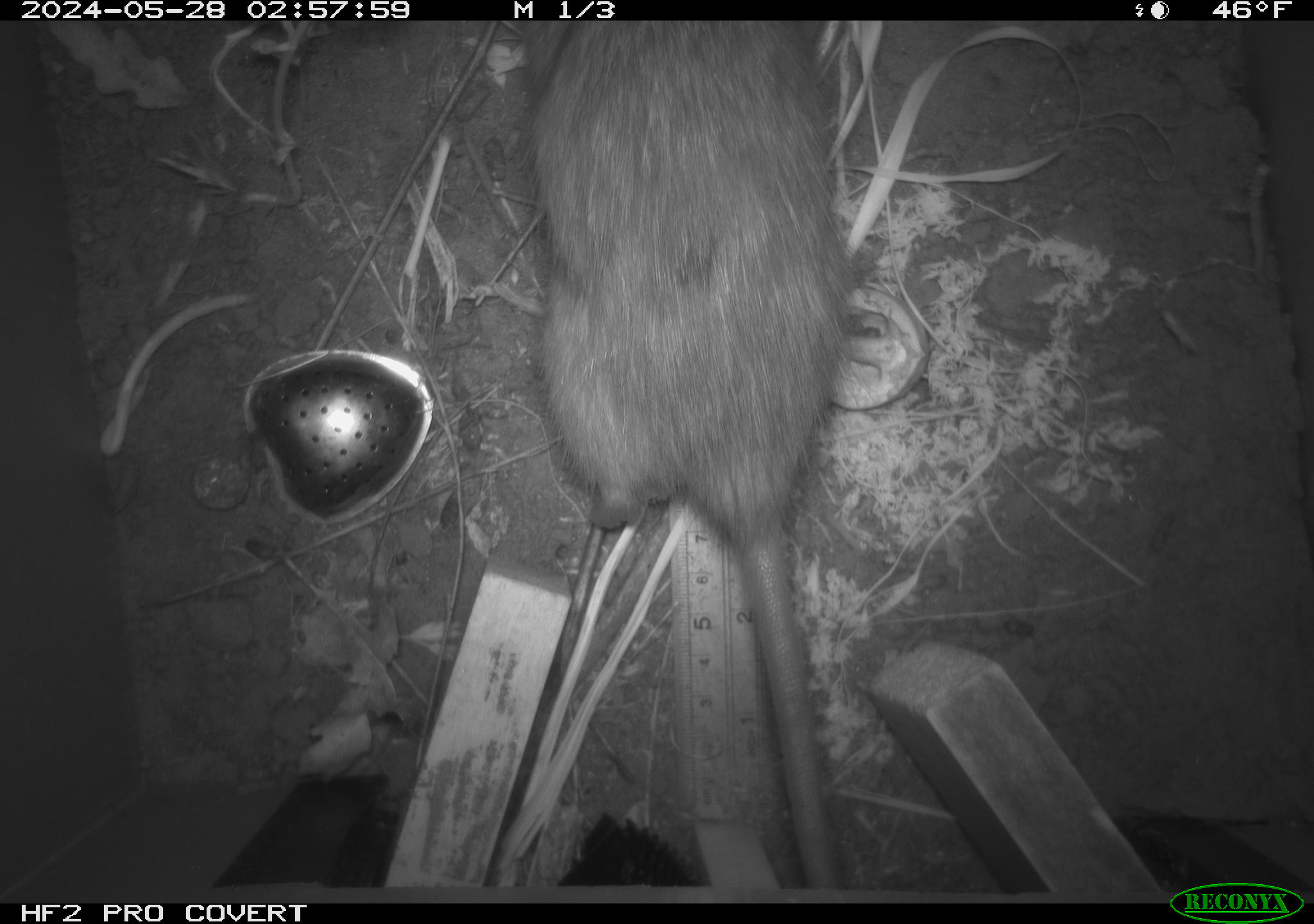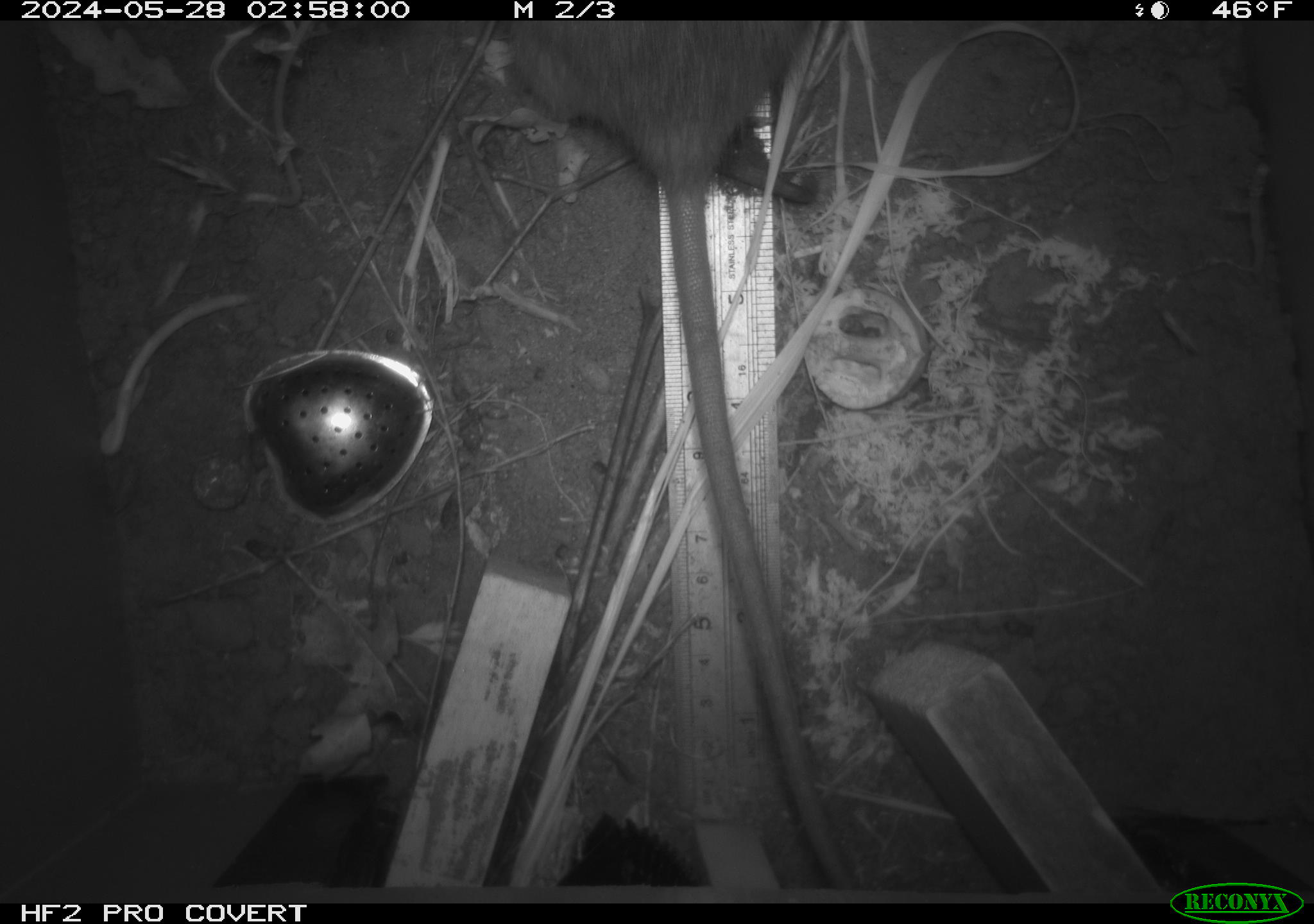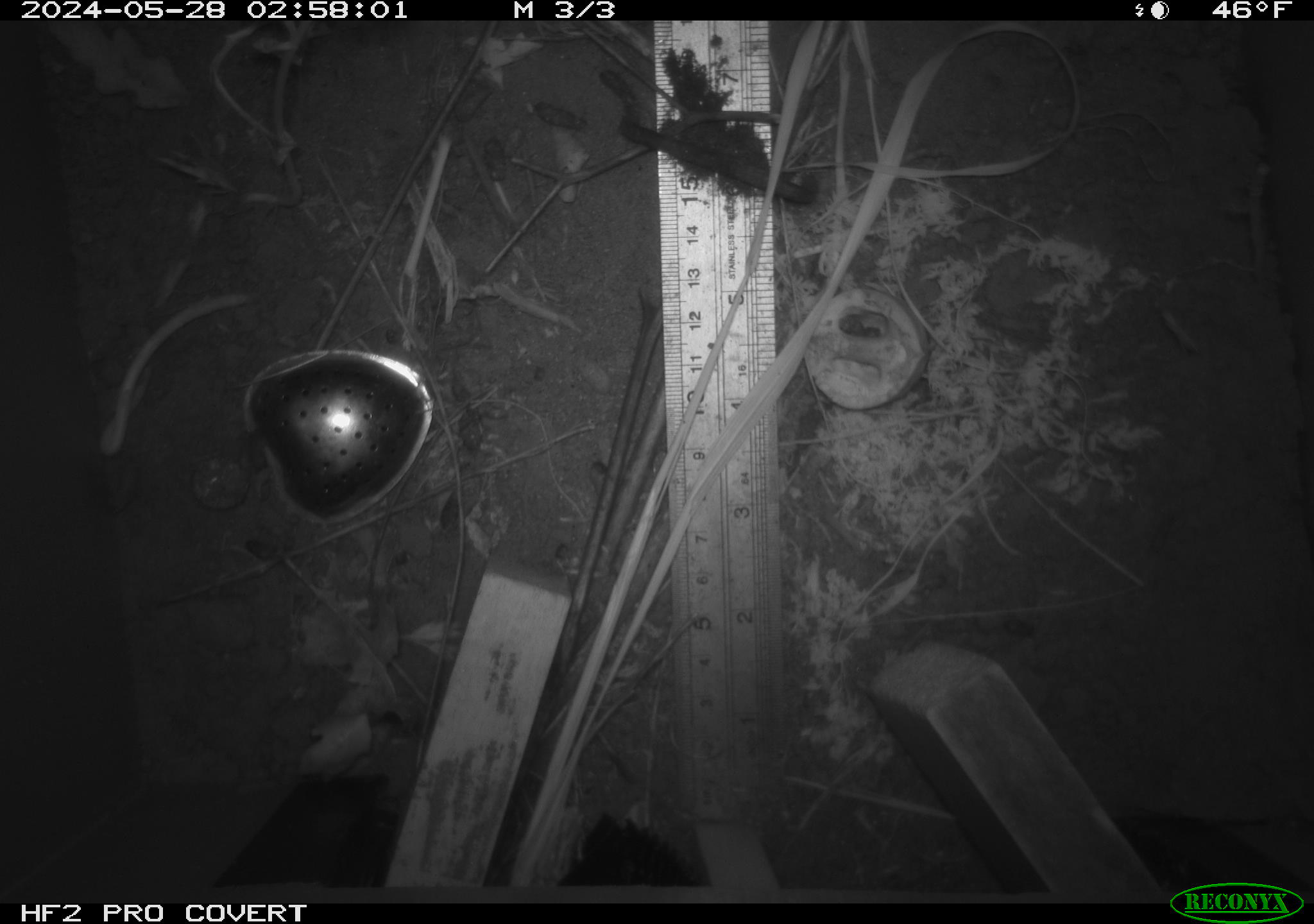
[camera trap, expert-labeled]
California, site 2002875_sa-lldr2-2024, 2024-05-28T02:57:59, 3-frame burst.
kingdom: Animalia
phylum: Chordata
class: Mammalia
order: Rodentia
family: Muridae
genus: Rattus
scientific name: Rattus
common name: rat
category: rattus species